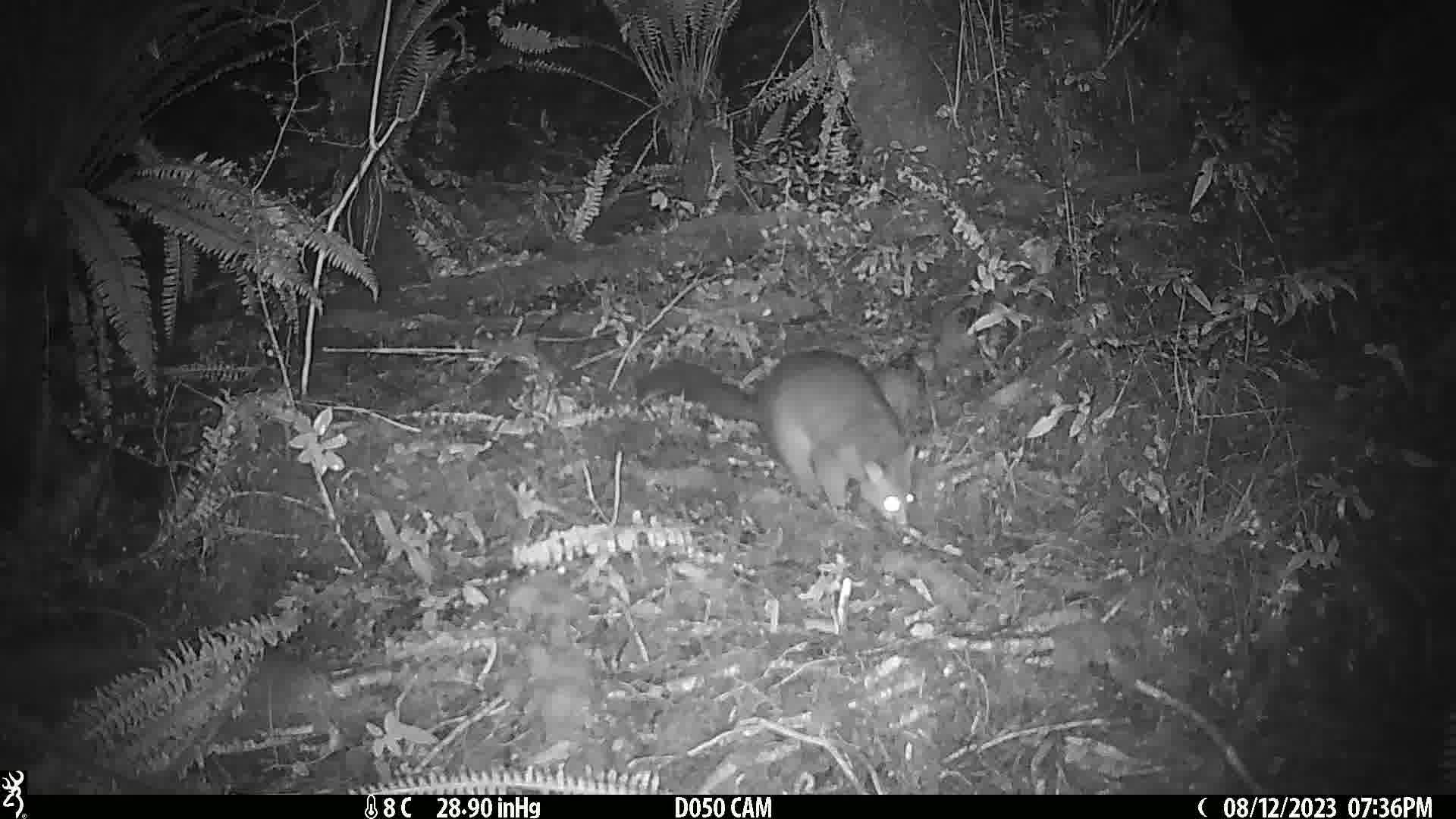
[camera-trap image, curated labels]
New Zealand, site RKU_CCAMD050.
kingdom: Animalia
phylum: Chordata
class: Mammalia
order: Diprotodontia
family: Phalangeridae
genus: Trichosurus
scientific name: Trichosurus vulpecula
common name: common brushtail possum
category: possum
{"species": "possum (common brushtail possum) (Trichosurus vulpecula)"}